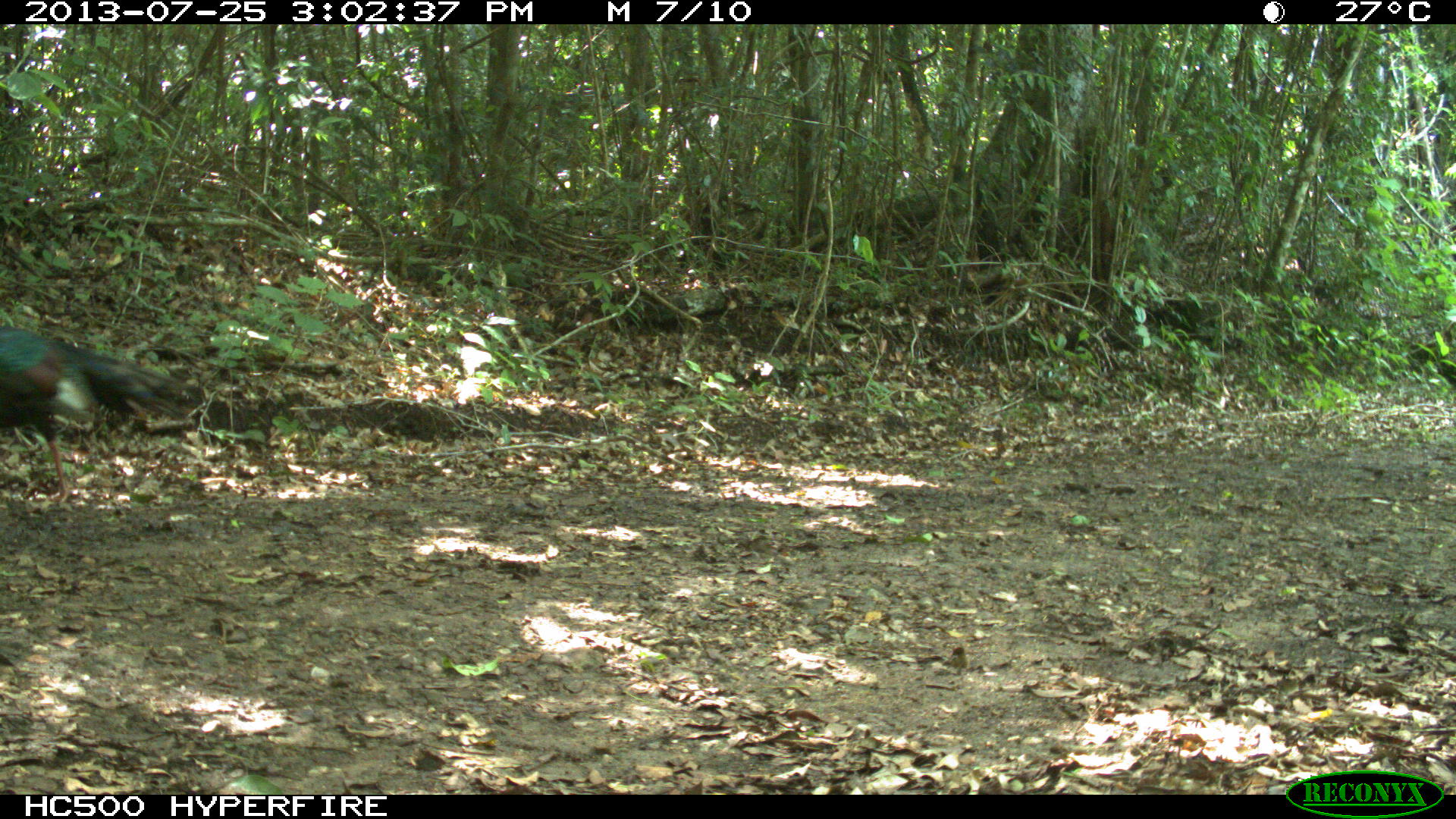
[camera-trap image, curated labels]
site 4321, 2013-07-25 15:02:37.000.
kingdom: Animalia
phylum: Chordata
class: Aves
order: Galliformes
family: Phasianidae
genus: Meleagris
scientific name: Meleagris ocellata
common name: ocellated turkey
Meleagris ocellata (ocellated turkey), count 1.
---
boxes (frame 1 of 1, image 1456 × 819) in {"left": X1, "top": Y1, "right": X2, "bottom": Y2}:
meleagris ocellata: {"left": 0, "top": 324, "right": 201, "bottom": 501}